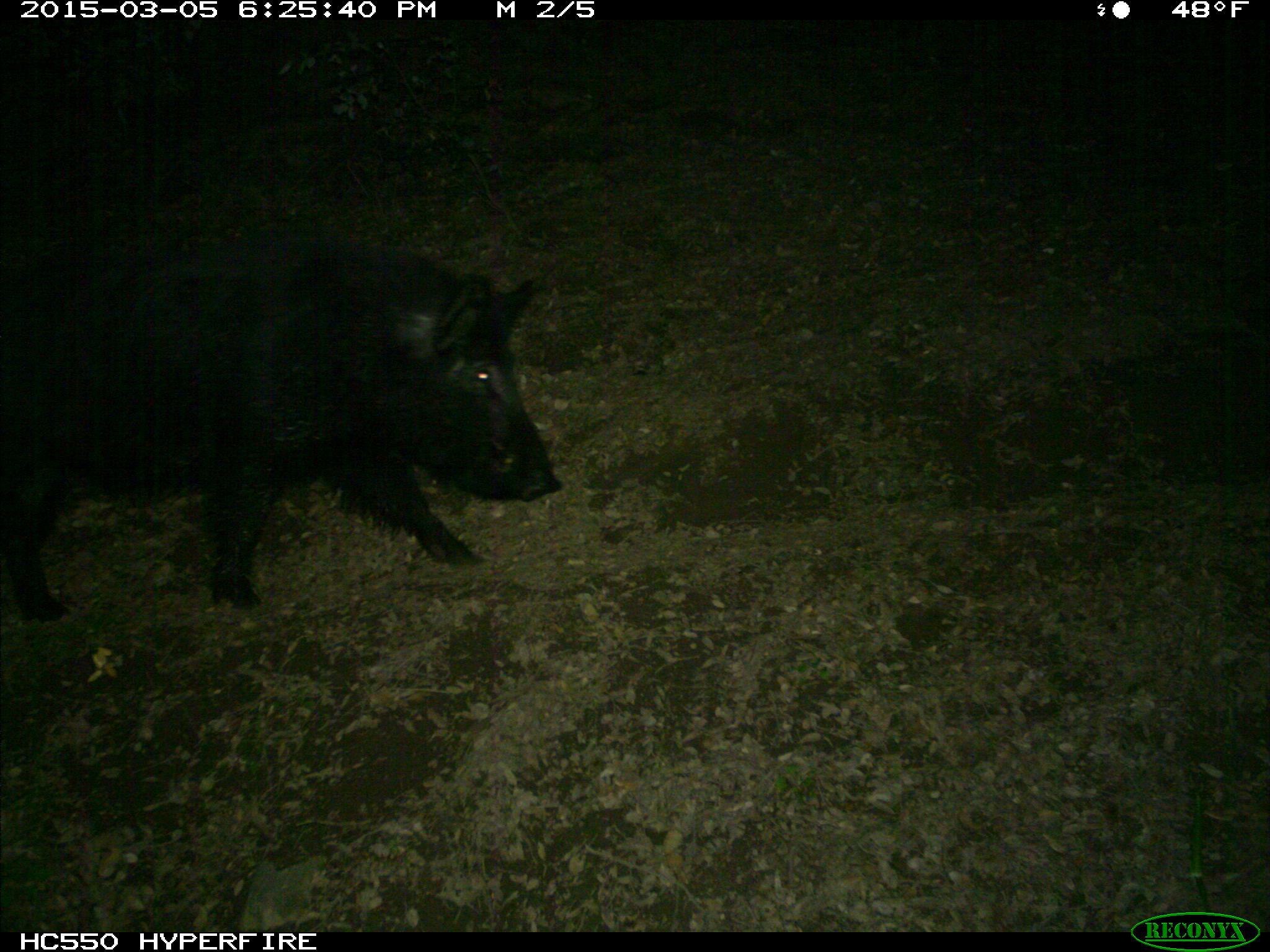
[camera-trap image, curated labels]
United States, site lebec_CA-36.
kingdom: Animalia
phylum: Chordata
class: Mammalia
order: Artiodactyla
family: Suidae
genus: Sus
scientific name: Sus scrofa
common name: wild boar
Sus scrofa (wild boar).